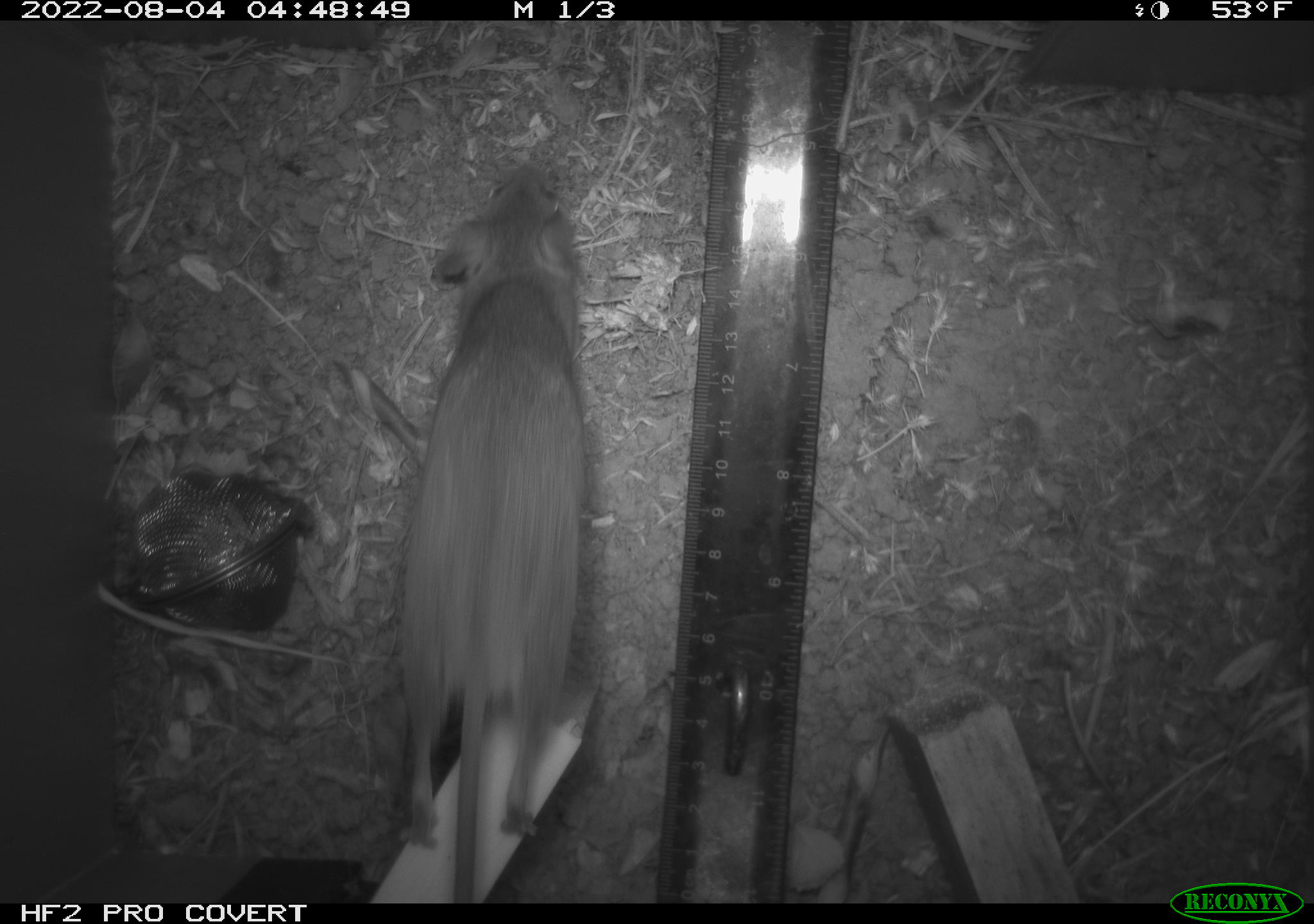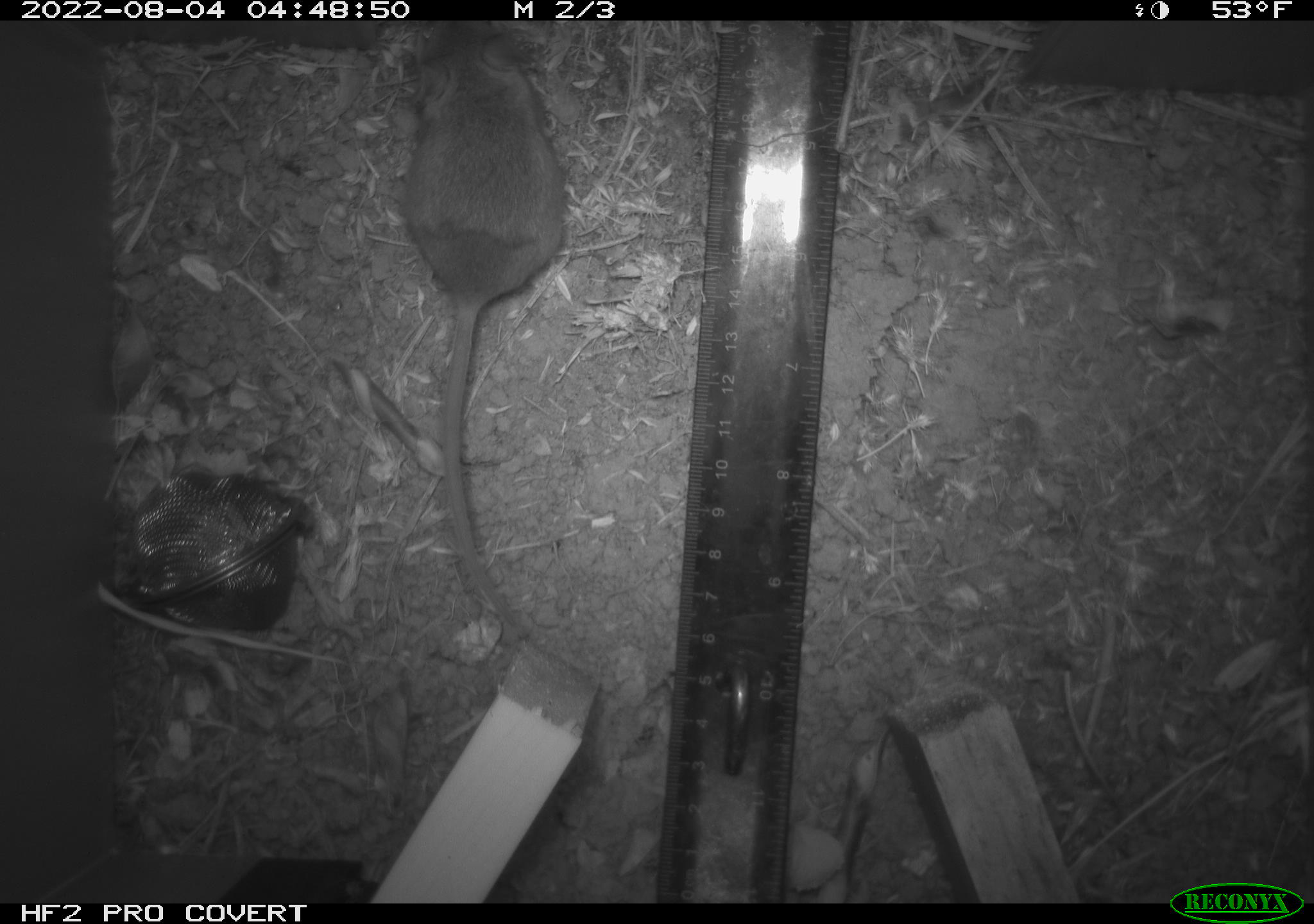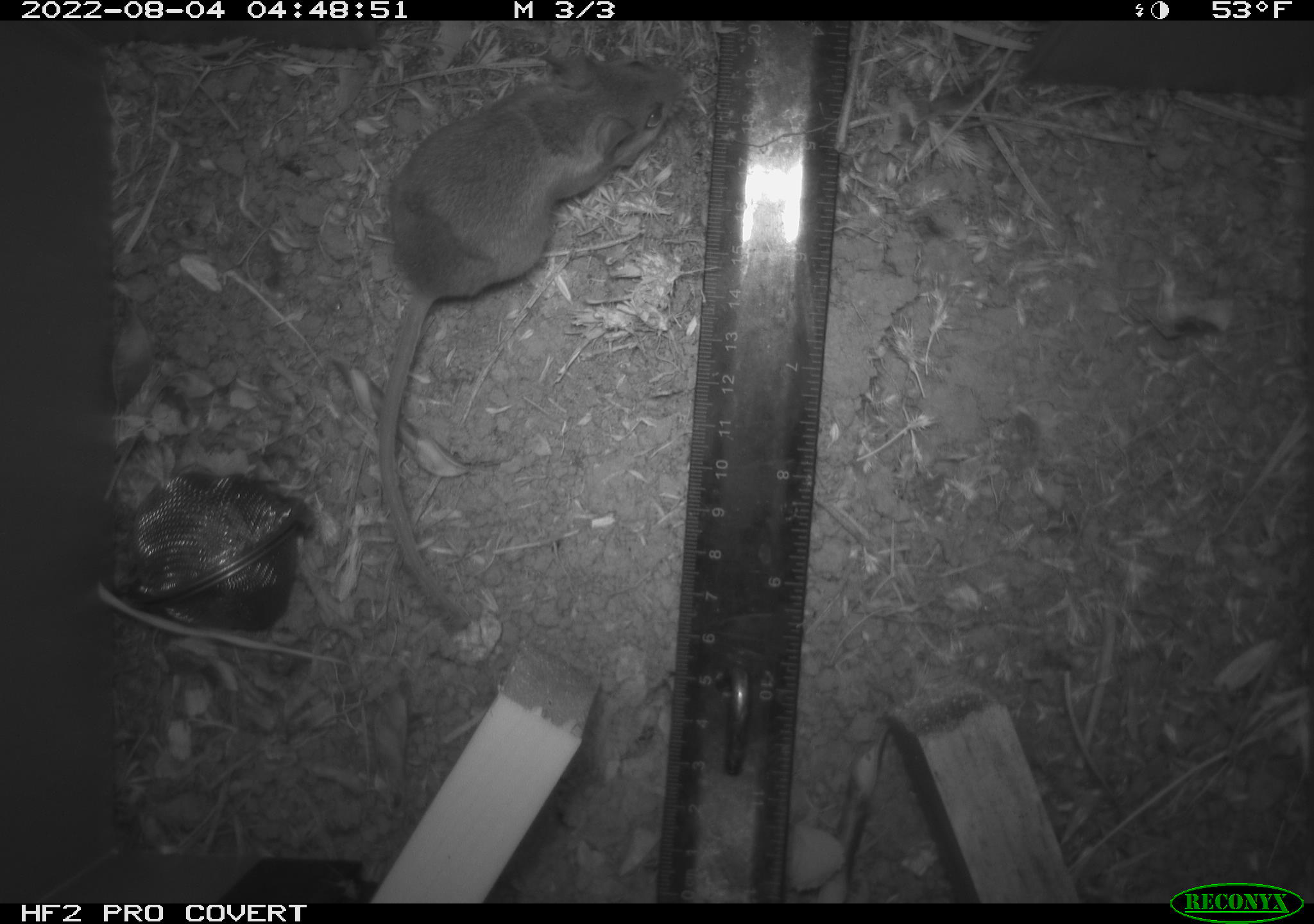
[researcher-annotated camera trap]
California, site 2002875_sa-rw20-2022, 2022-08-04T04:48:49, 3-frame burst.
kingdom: Animalia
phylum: Chordata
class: Mammalia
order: Rodentia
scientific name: Rodentia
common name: mouse species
Mouse species (Rodentia).